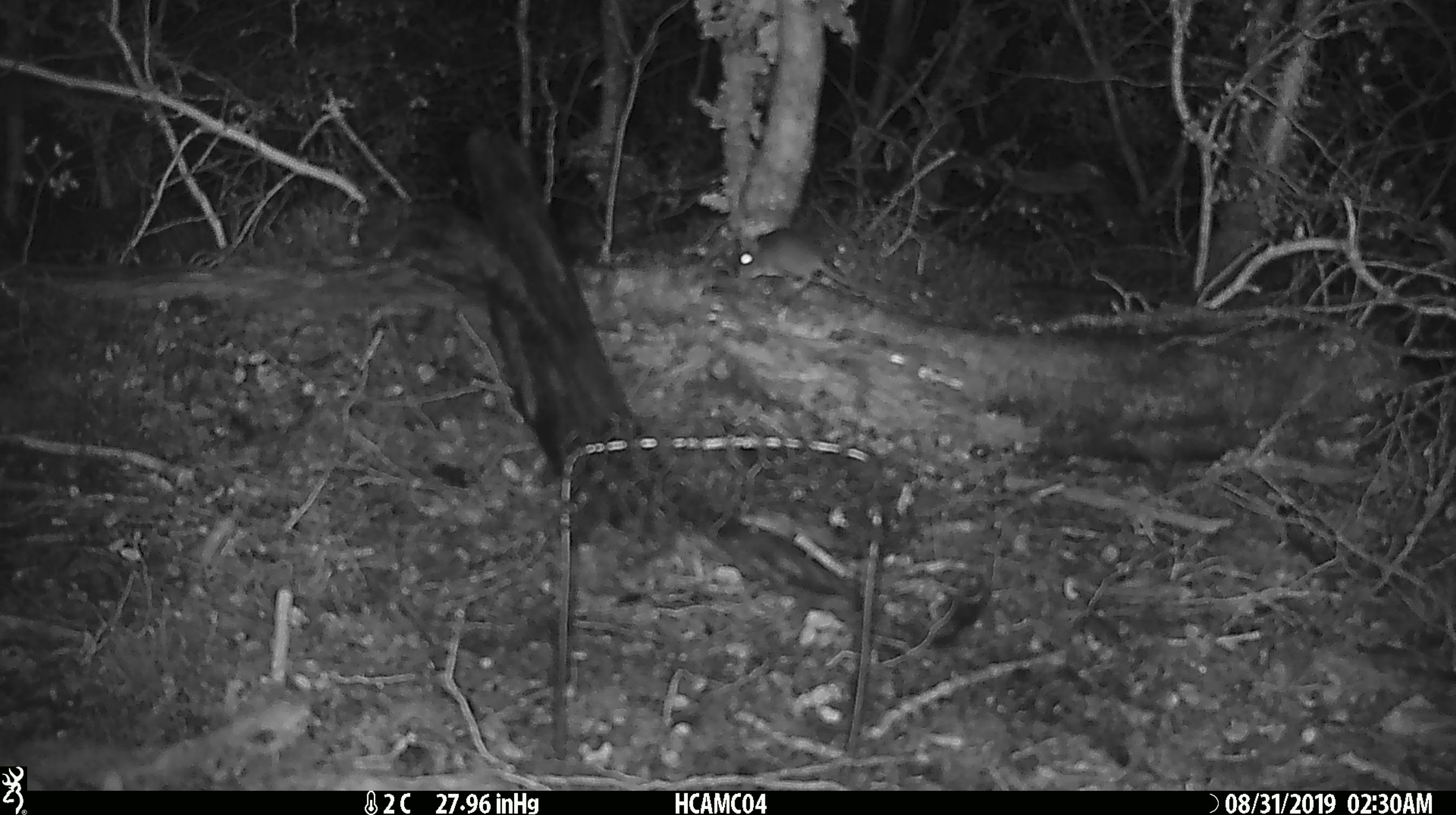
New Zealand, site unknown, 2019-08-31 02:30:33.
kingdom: Animalia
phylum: Chordata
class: Mammalia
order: Rodentia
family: Muridae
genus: Mus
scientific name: Mus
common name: mouse